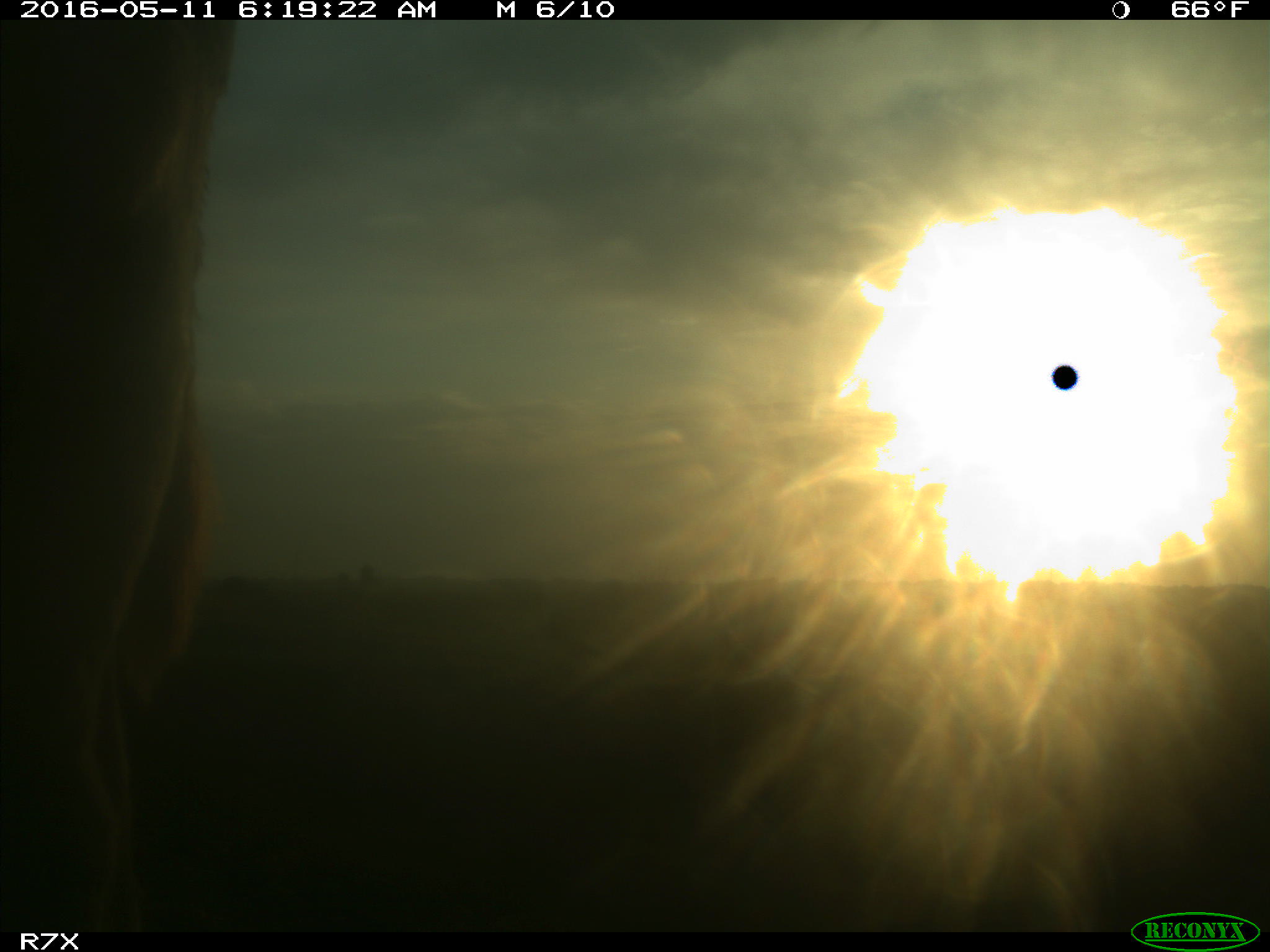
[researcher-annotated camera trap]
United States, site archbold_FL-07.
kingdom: Animalia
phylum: Chordata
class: Mammalia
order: Artiodactyla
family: Bovidae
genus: Bos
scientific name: Bos taurus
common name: domestic cow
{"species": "Bos taurus (domestic cow)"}